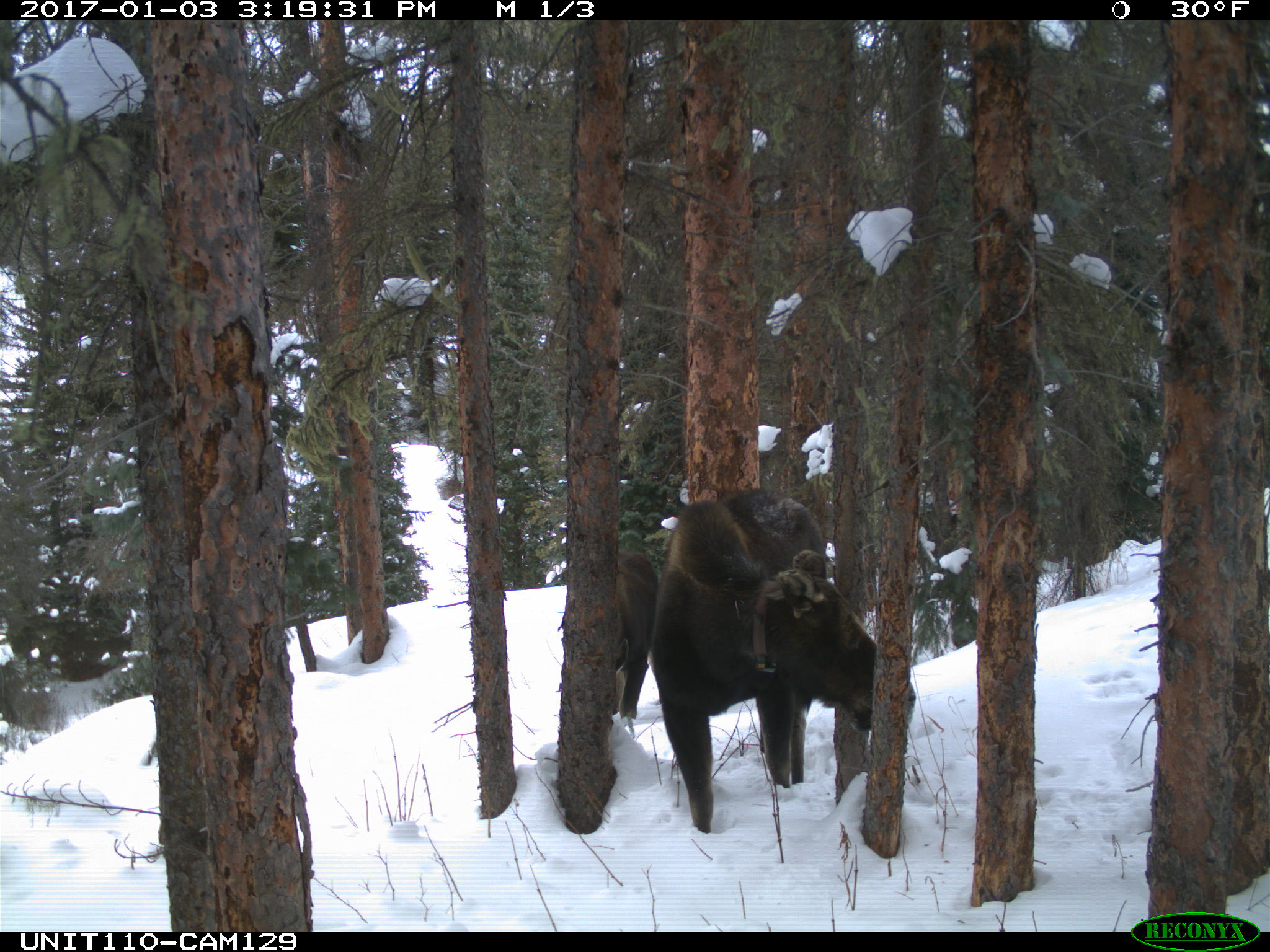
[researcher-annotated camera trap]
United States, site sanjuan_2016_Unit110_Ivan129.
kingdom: Animalia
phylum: Chordata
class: Mammalia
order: Artiodactyla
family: Cervidae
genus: Alces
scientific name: Alces alces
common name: moose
Alces alces (moose).